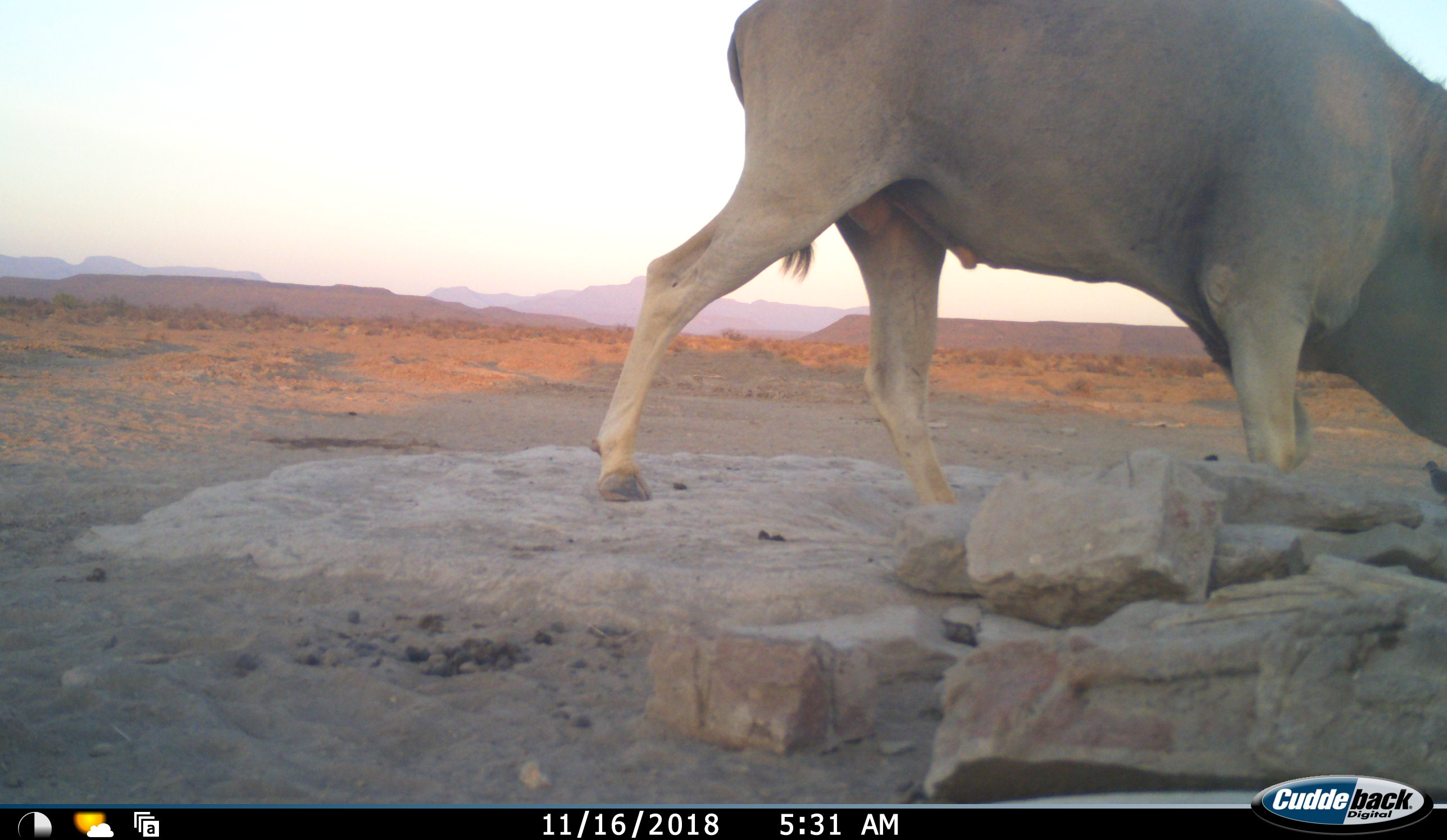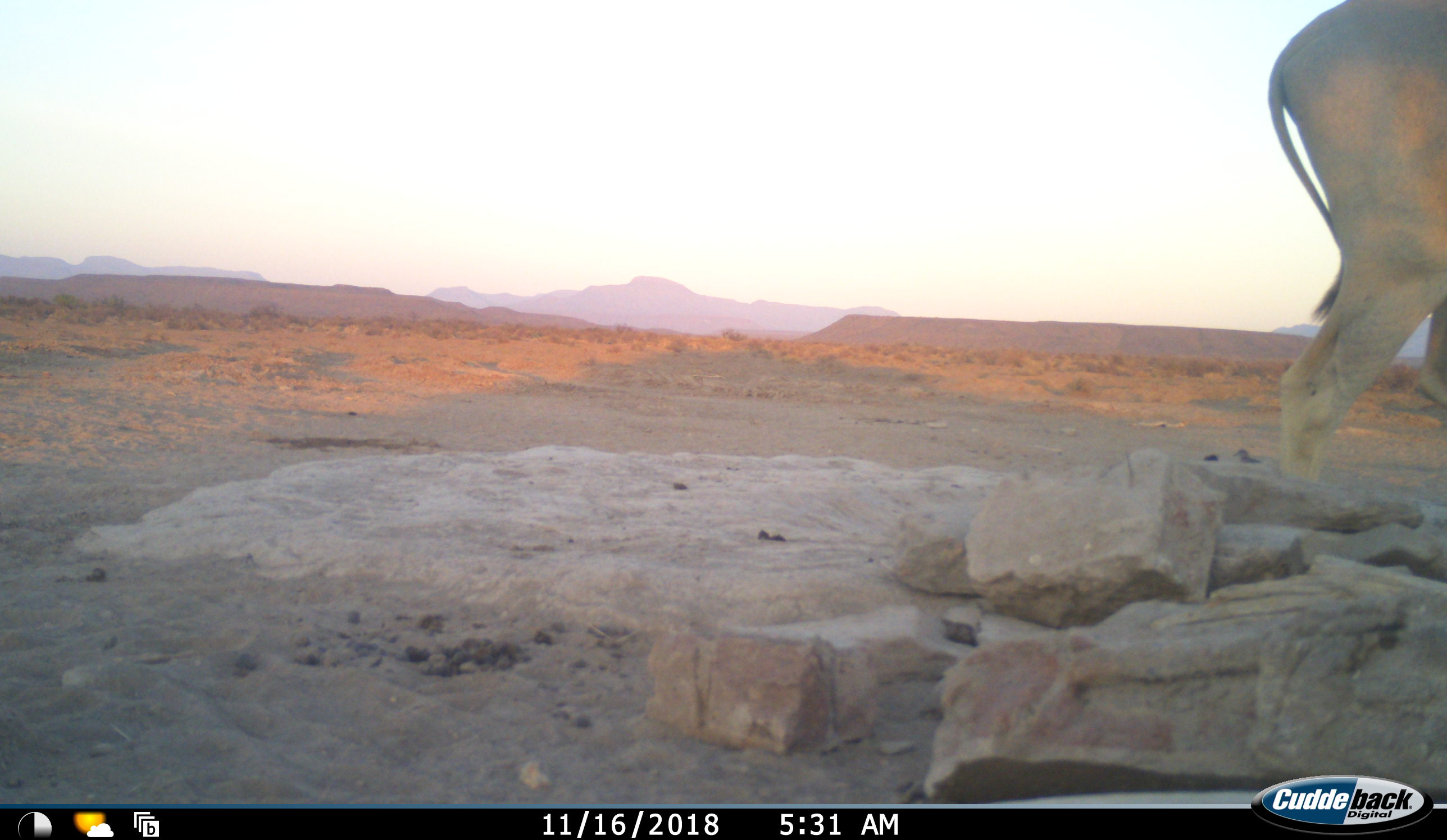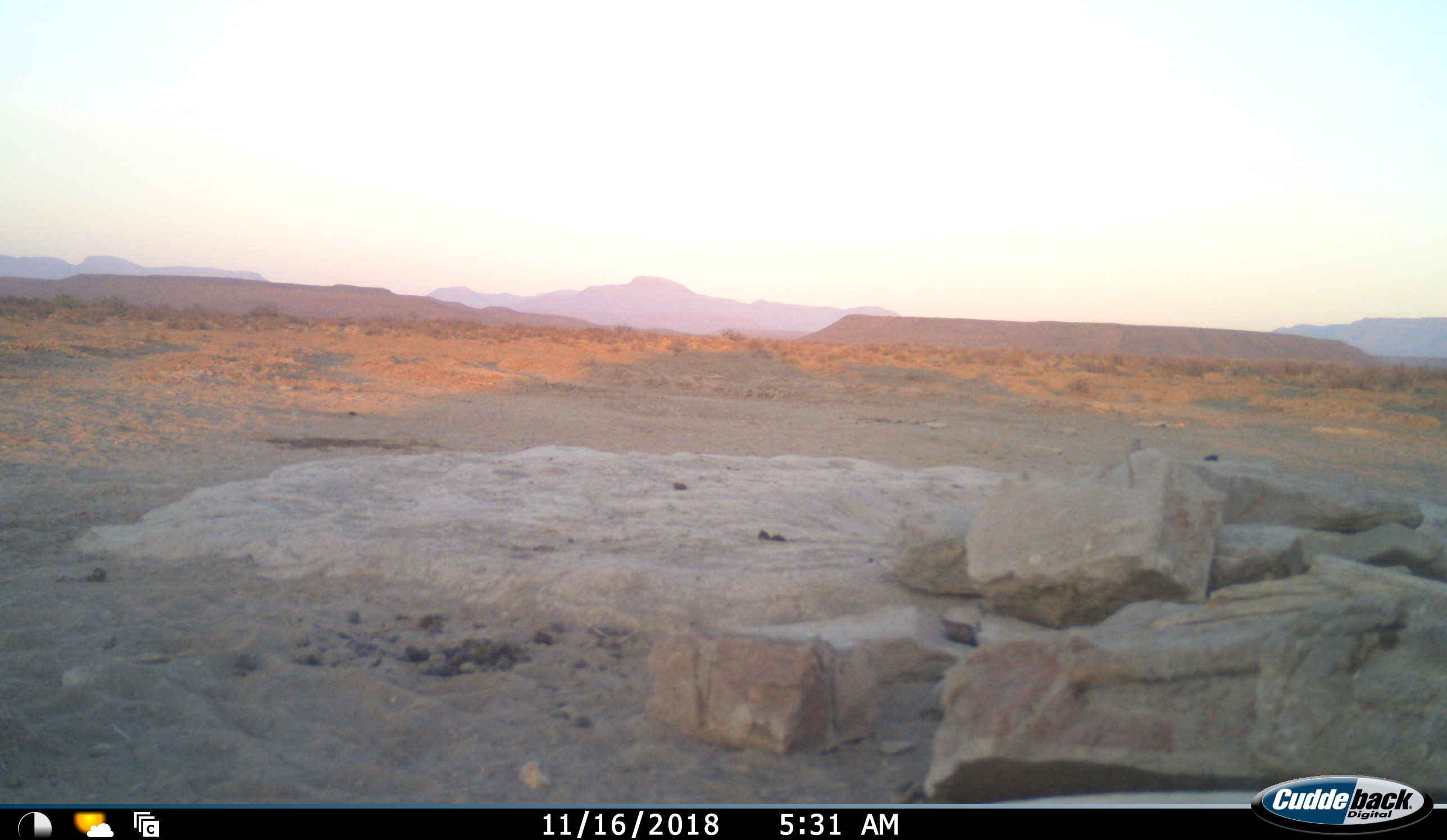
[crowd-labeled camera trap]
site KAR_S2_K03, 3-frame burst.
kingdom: Animalia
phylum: Chordata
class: Mammalia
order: Artiodactyla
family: Bovidae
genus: Tragelaphus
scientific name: Tragelaphus oryx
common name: eland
Eland (Tragelaphus oryx), count 1. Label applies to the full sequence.